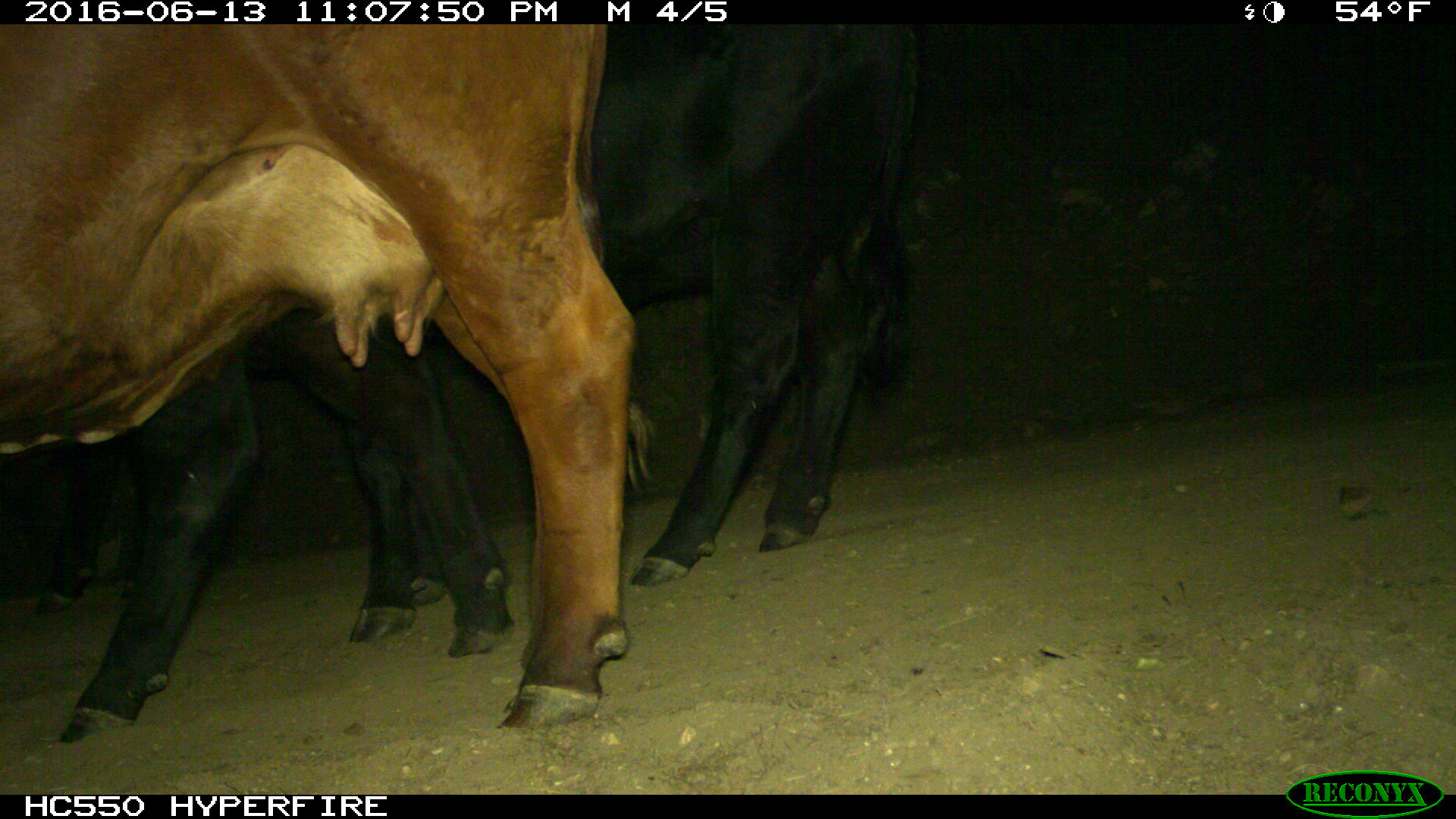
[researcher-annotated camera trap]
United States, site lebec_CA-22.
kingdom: Animalia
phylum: Chordata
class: Mammalia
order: Artiodactyla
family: Bovidae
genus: Bos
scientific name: Bos taurus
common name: domestic cow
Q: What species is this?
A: Bos taurus (domestic cow).